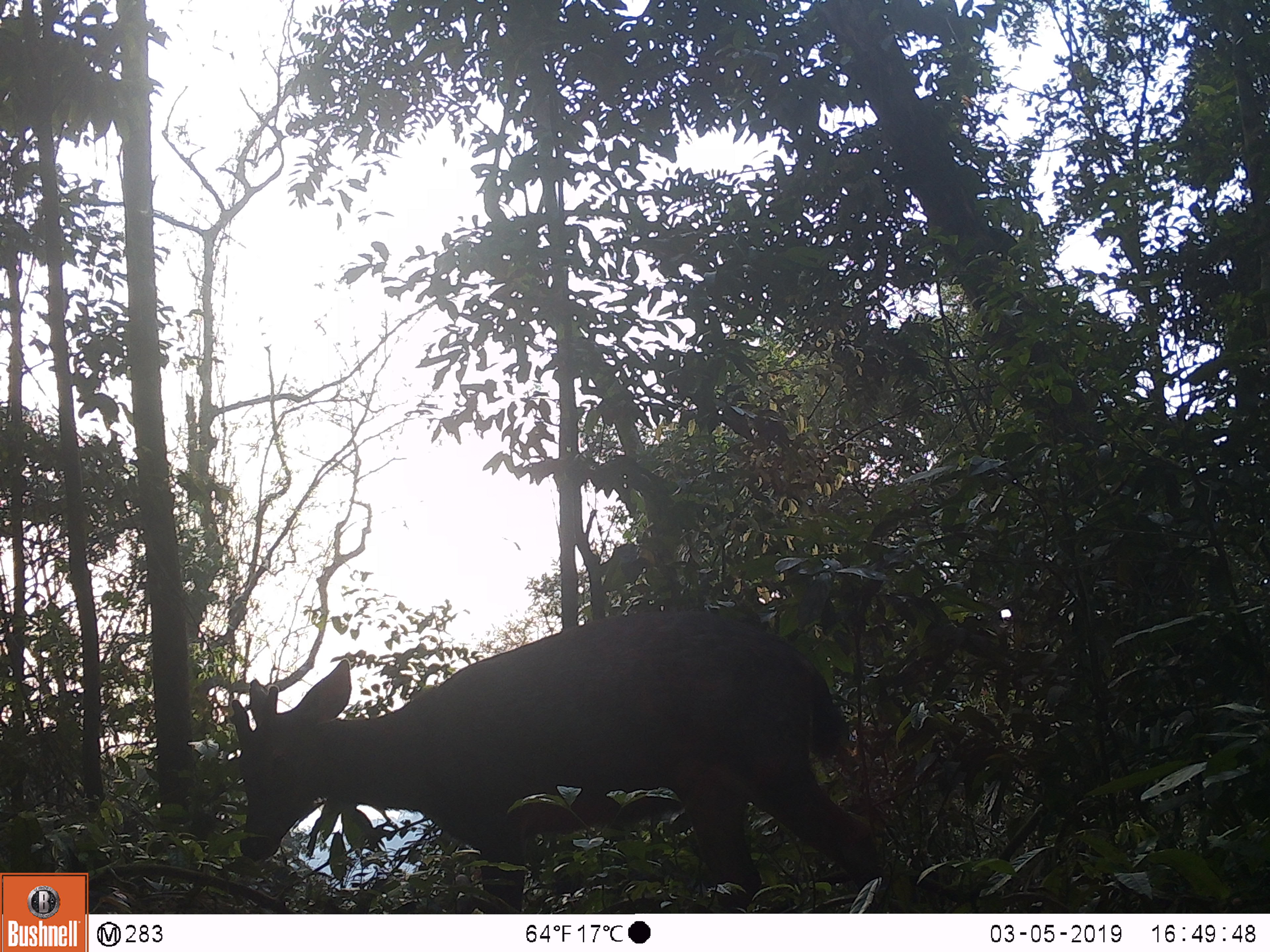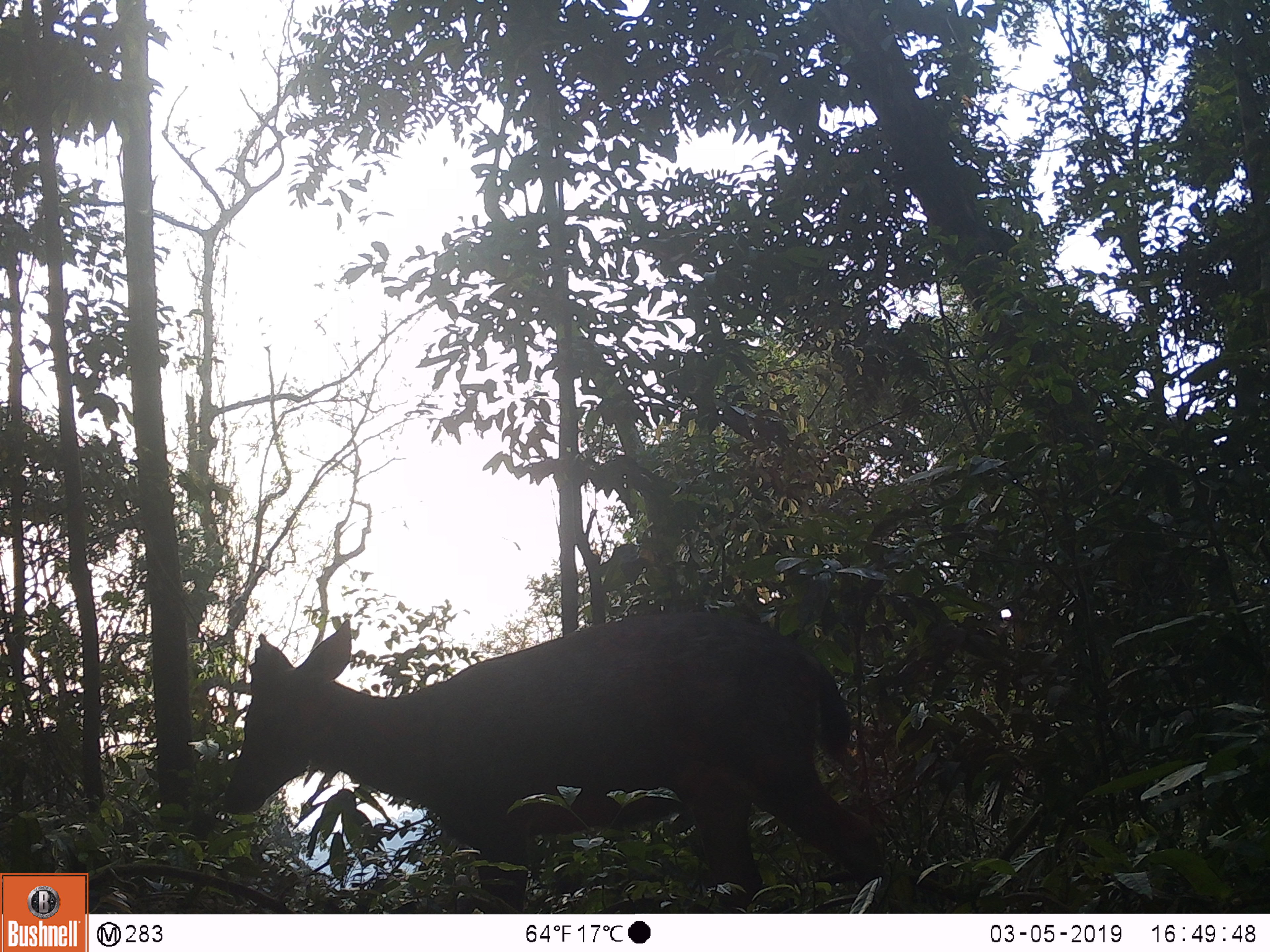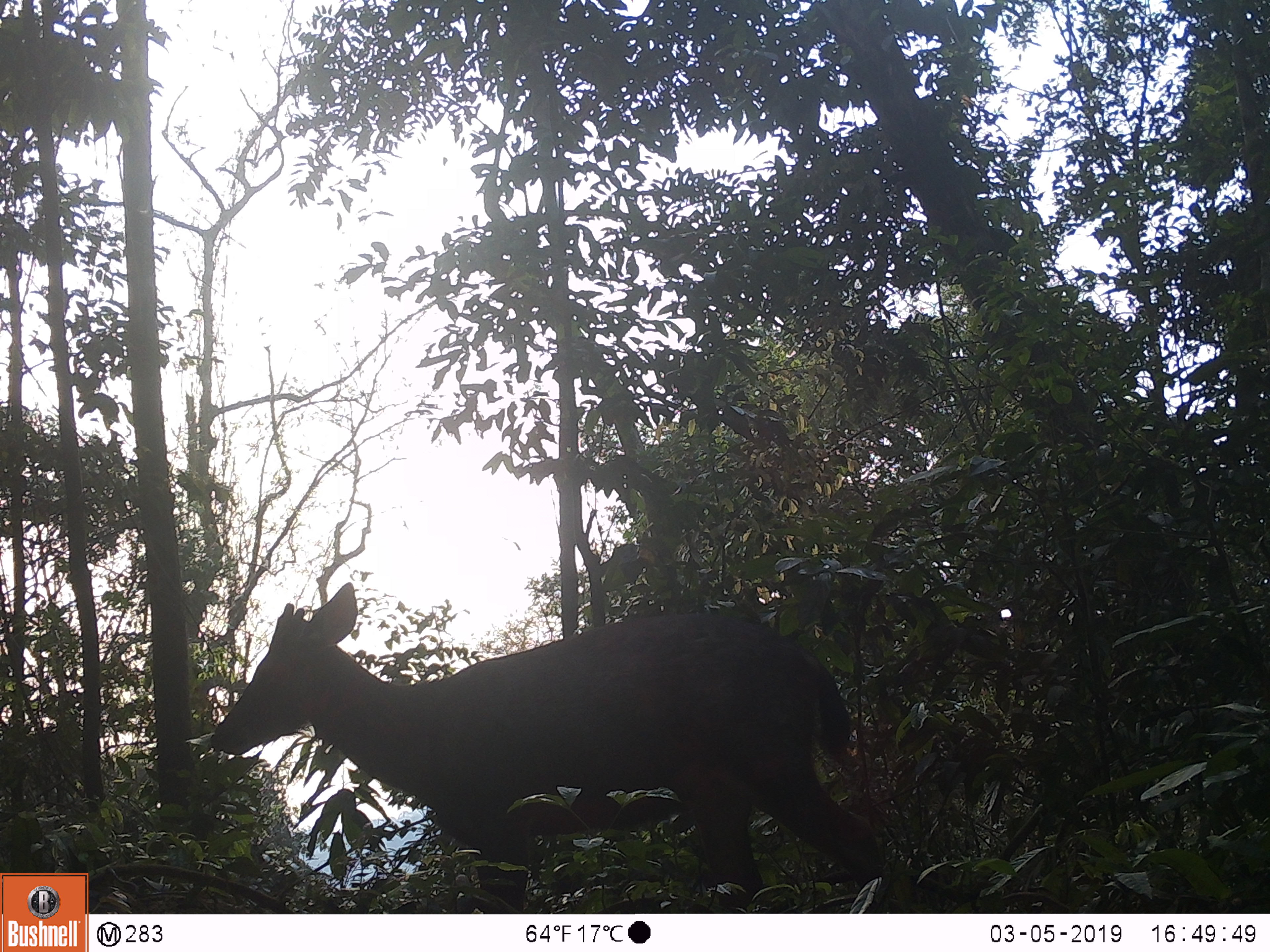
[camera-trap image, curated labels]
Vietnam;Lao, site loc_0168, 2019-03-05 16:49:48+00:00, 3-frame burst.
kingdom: Animalia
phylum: Chordata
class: Mammalia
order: Artiodactyla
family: Cervidae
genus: Rusa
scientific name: Rusa unicolor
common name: sambar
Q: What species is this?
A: Sambar (Rusa unicolor).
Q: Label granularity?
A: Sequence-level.